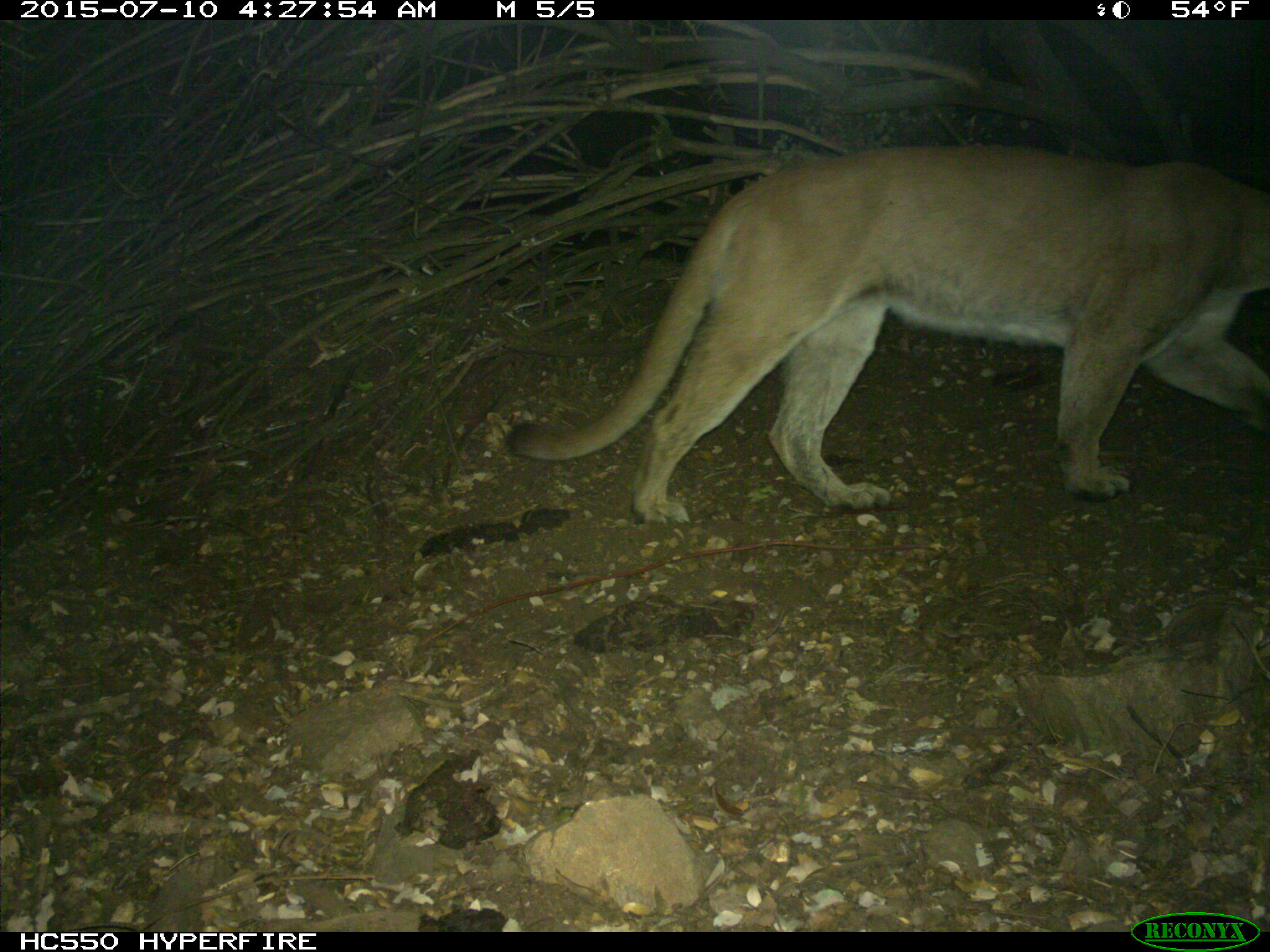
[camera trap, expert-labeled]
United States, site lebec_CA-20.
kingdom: Animalia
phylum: Chordata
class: Mammalia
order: Carnivora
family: Felidae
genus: Puma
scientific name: Puma concolor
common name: mountain lion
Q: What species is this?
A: Puma concolor (mountain lion).